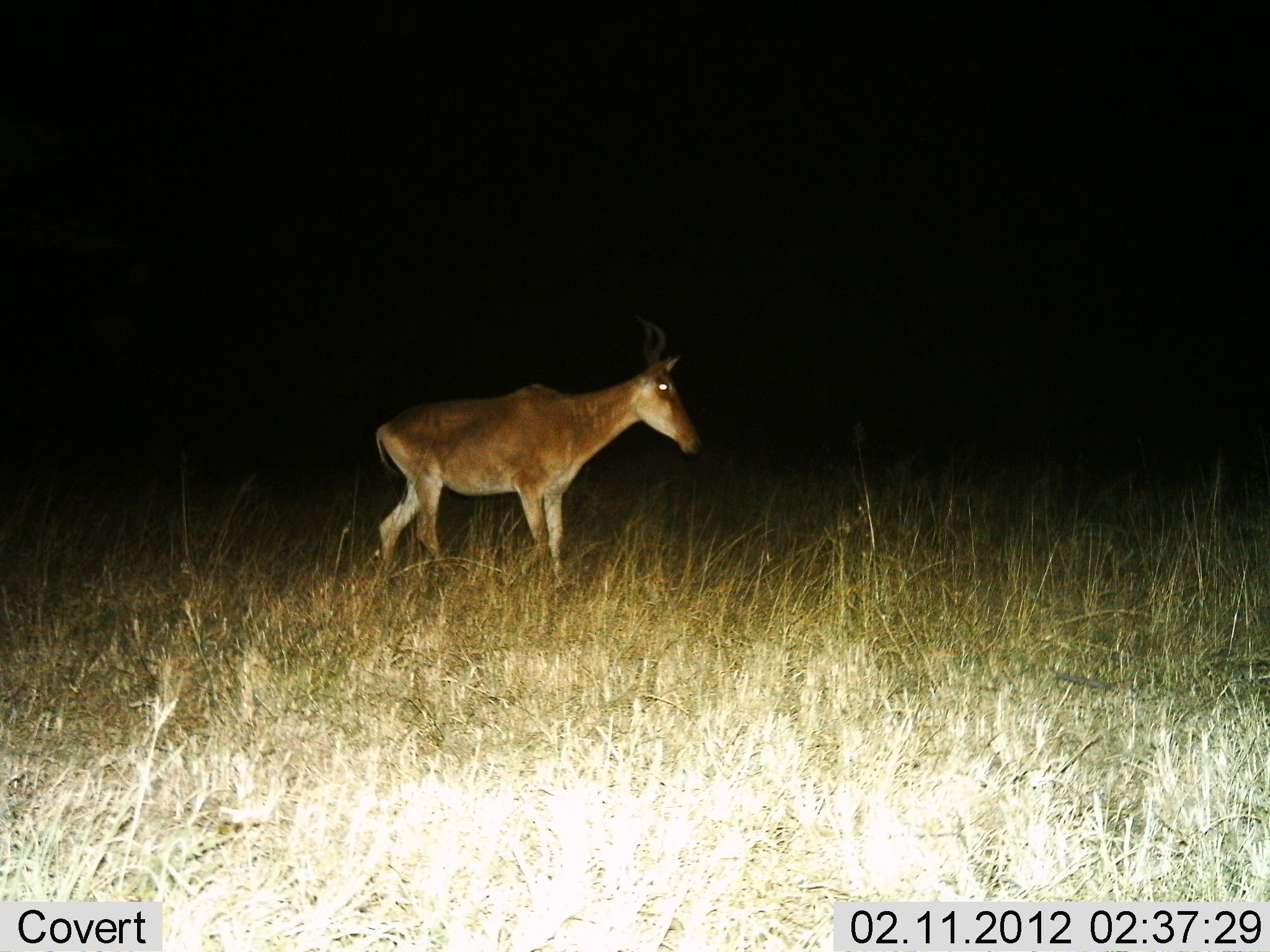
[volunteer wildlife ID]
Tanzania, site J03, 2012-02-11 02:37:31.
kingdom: Animalia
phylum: Chordata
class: Mammalia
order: Artiodactyla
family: Bovidae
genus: Alcelaphus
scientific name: Alcelaphus buselaphus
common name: hartebeest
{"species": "hartebeest (Alcelaphus buselaphus)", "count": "1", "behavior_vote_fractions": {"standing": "67%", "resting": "0%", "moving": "33%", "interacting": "0%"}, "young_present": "0%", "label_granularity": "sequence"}